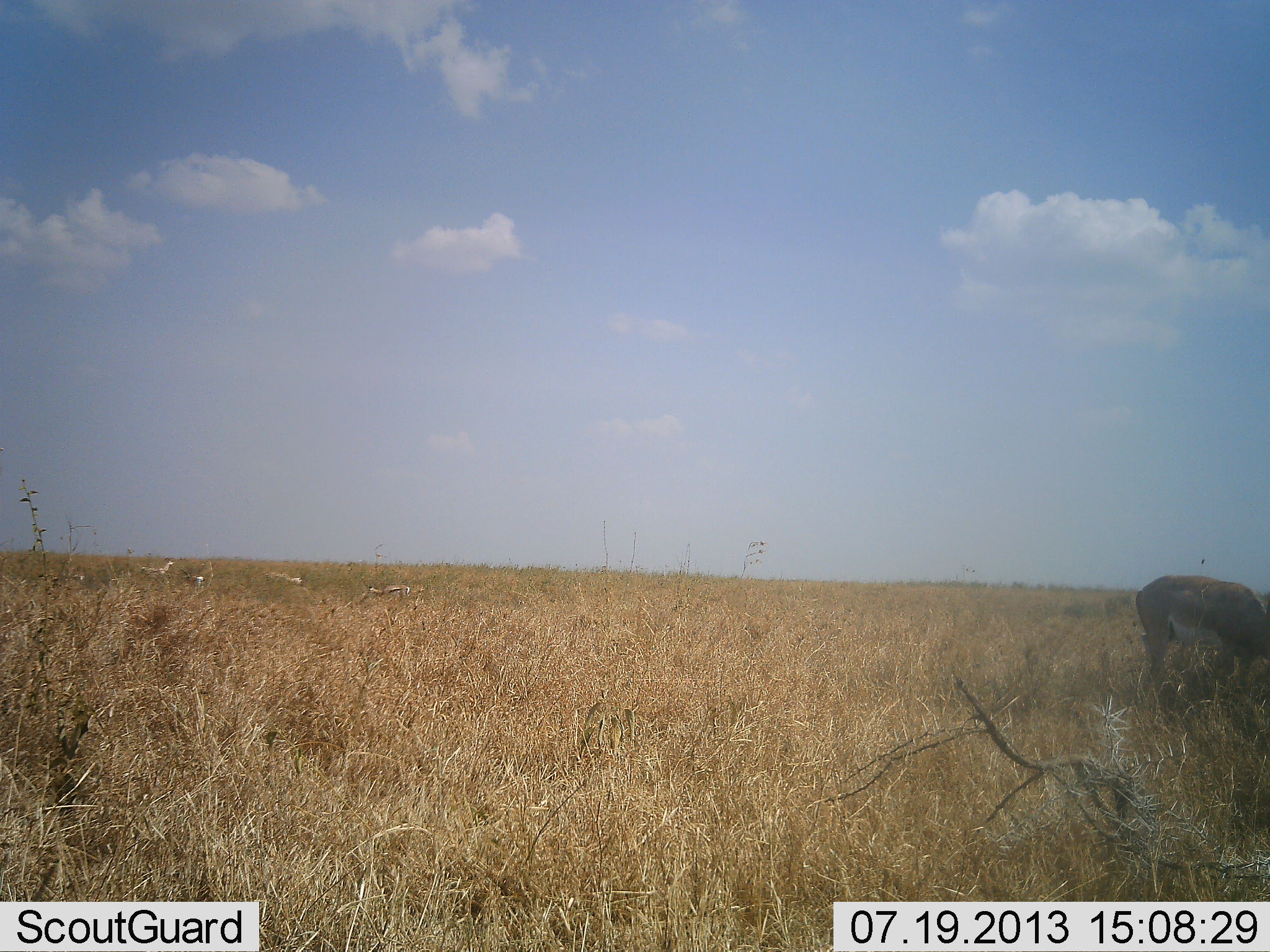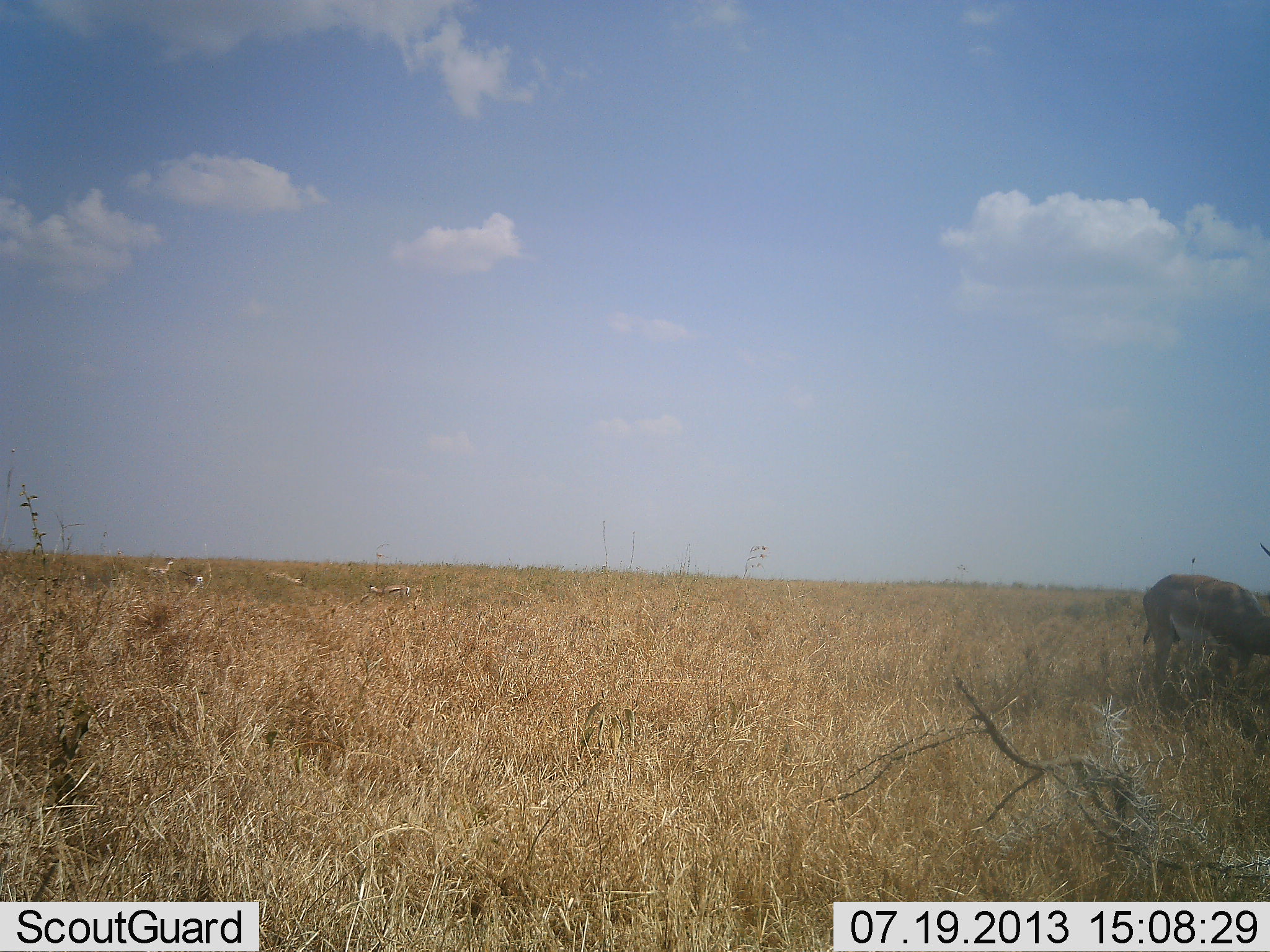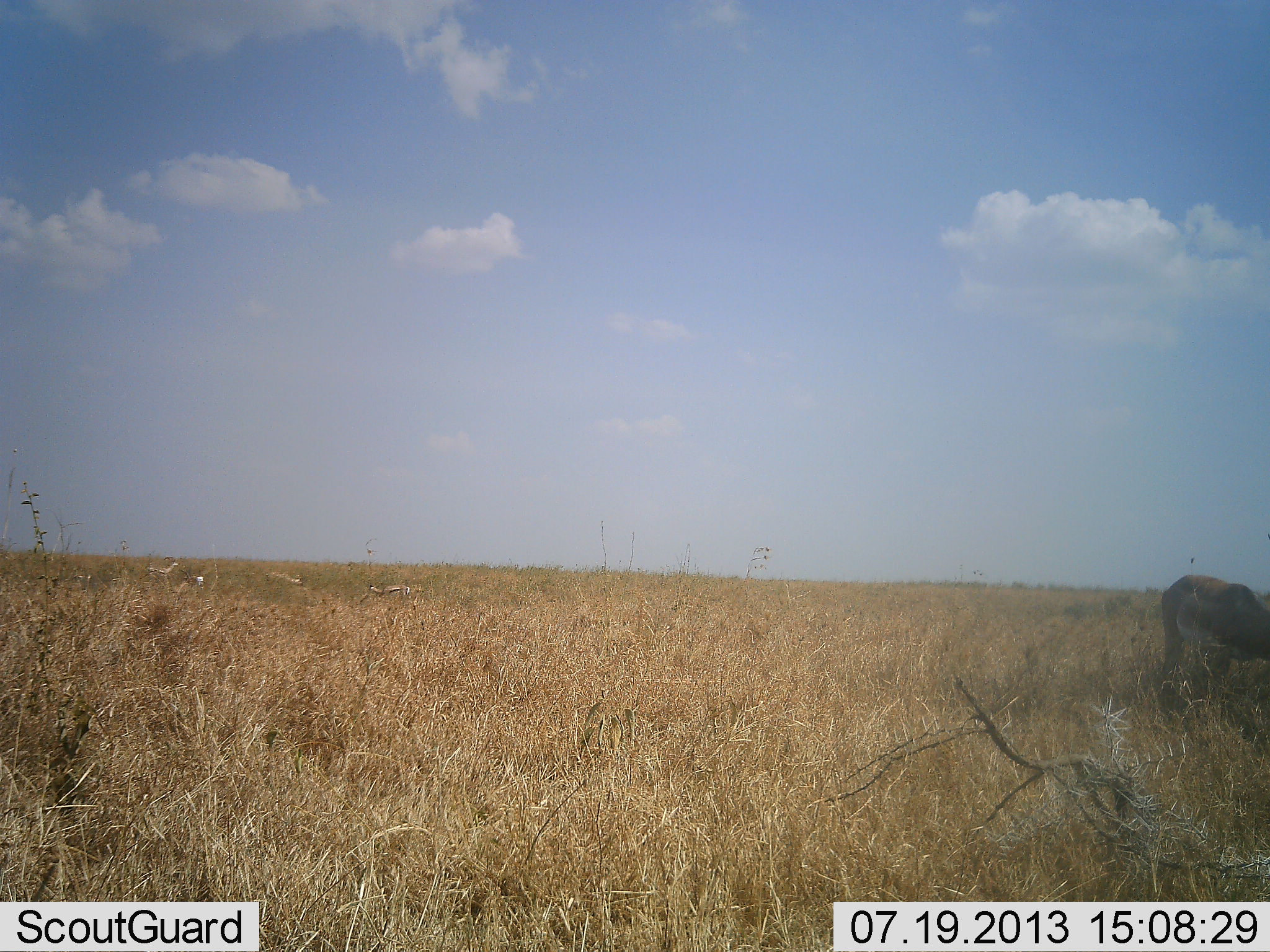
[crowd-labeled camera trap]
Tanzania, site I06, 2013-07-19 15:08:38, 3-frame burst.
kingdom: Animalia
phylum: Chordata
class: Mammalia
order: Artiodactyla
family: Bovidae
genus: Nanger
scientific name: Nanger granti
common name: grant's gazelle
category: gazellegrants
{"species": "gazellegrants (grant's gazelle) (Nanger granti)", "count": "1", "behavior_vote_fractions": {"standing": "65%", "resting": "0%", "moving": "24%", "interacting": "0%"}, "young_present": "0%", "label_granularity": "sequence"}